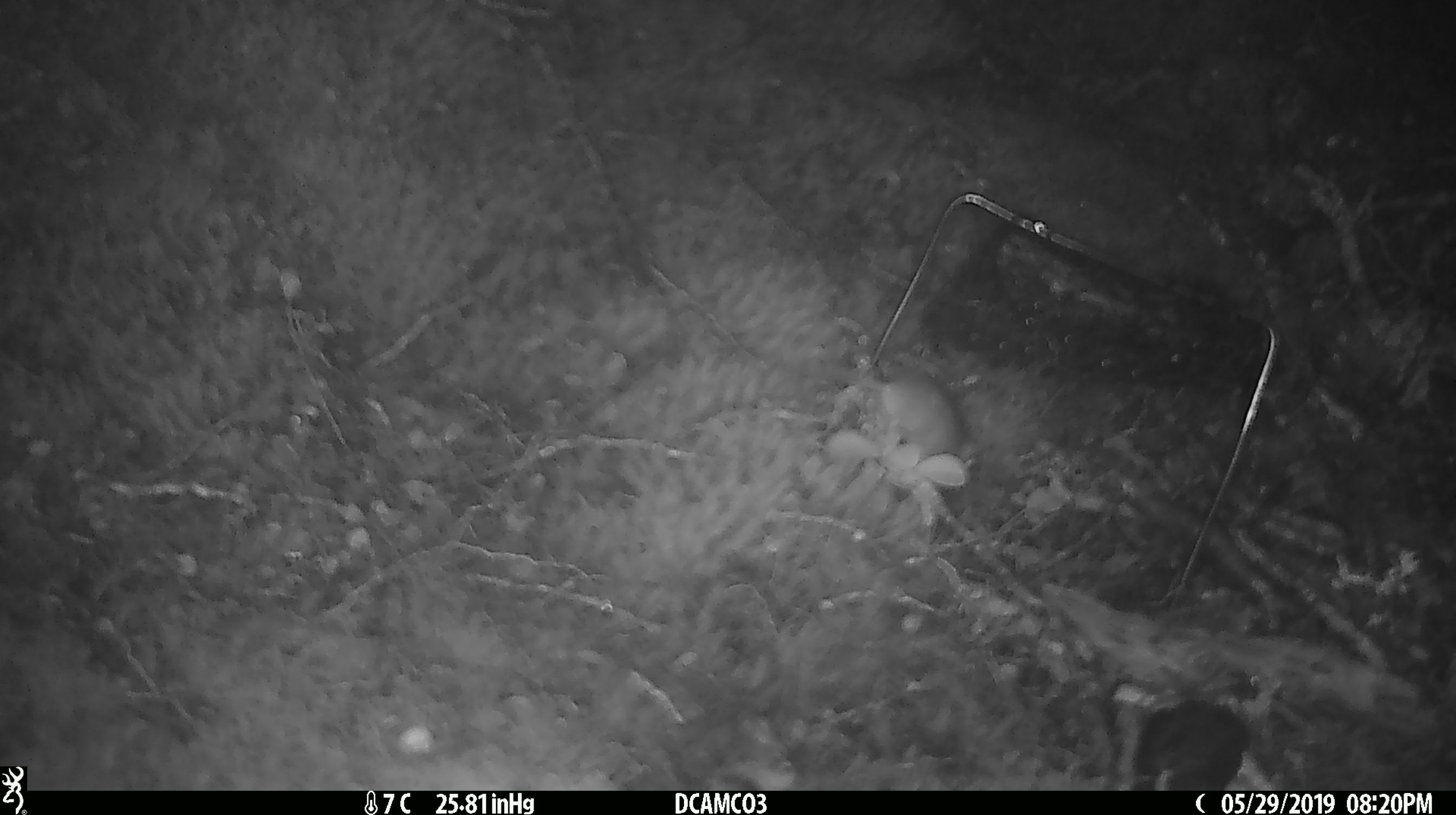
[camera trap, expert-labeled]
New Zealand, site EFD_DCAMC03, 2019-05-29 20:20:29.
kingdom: Animalia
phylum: Chordata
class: Mammalia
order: Rodentia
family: Muridae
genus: Mus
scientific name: Mus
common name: mouse